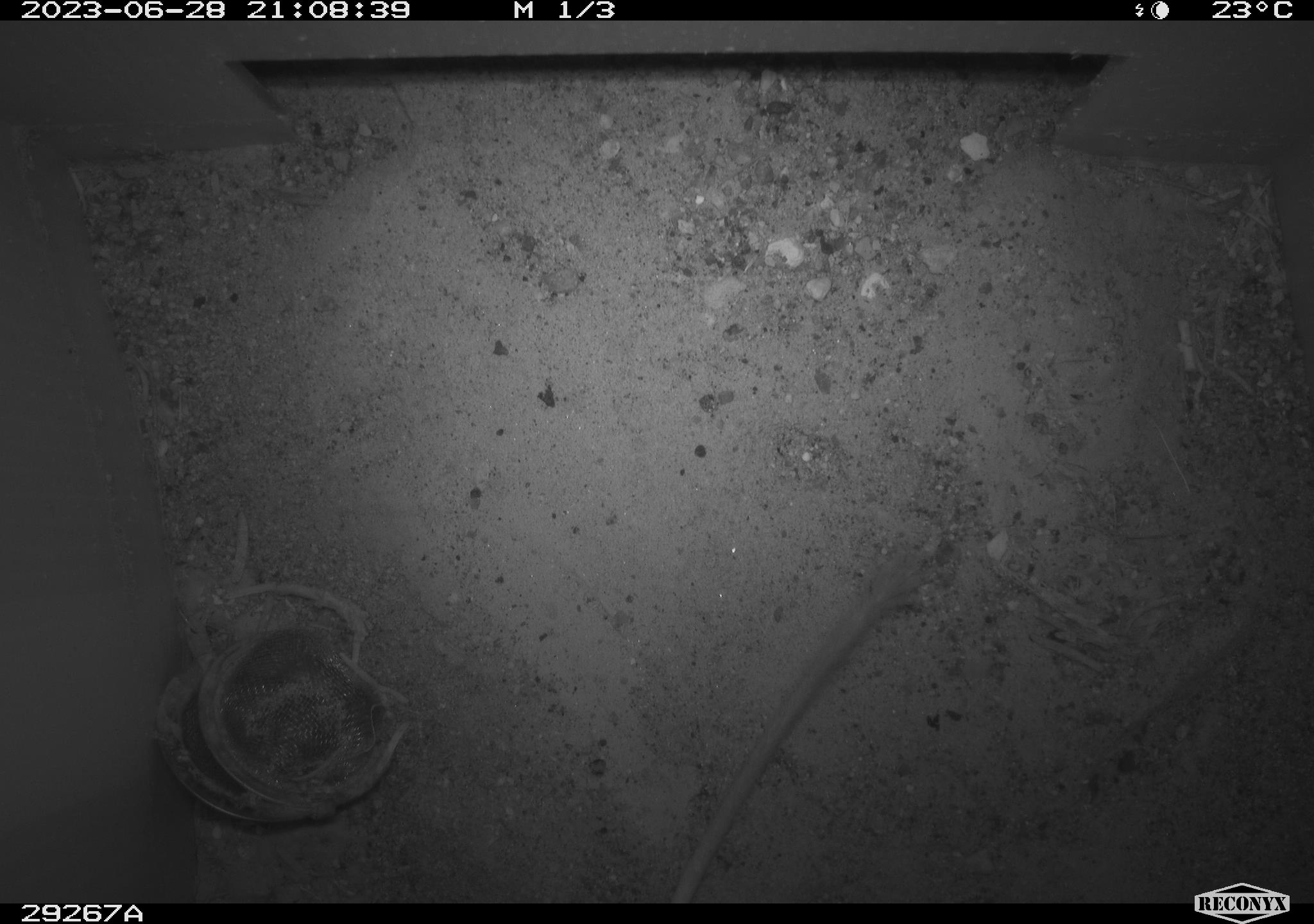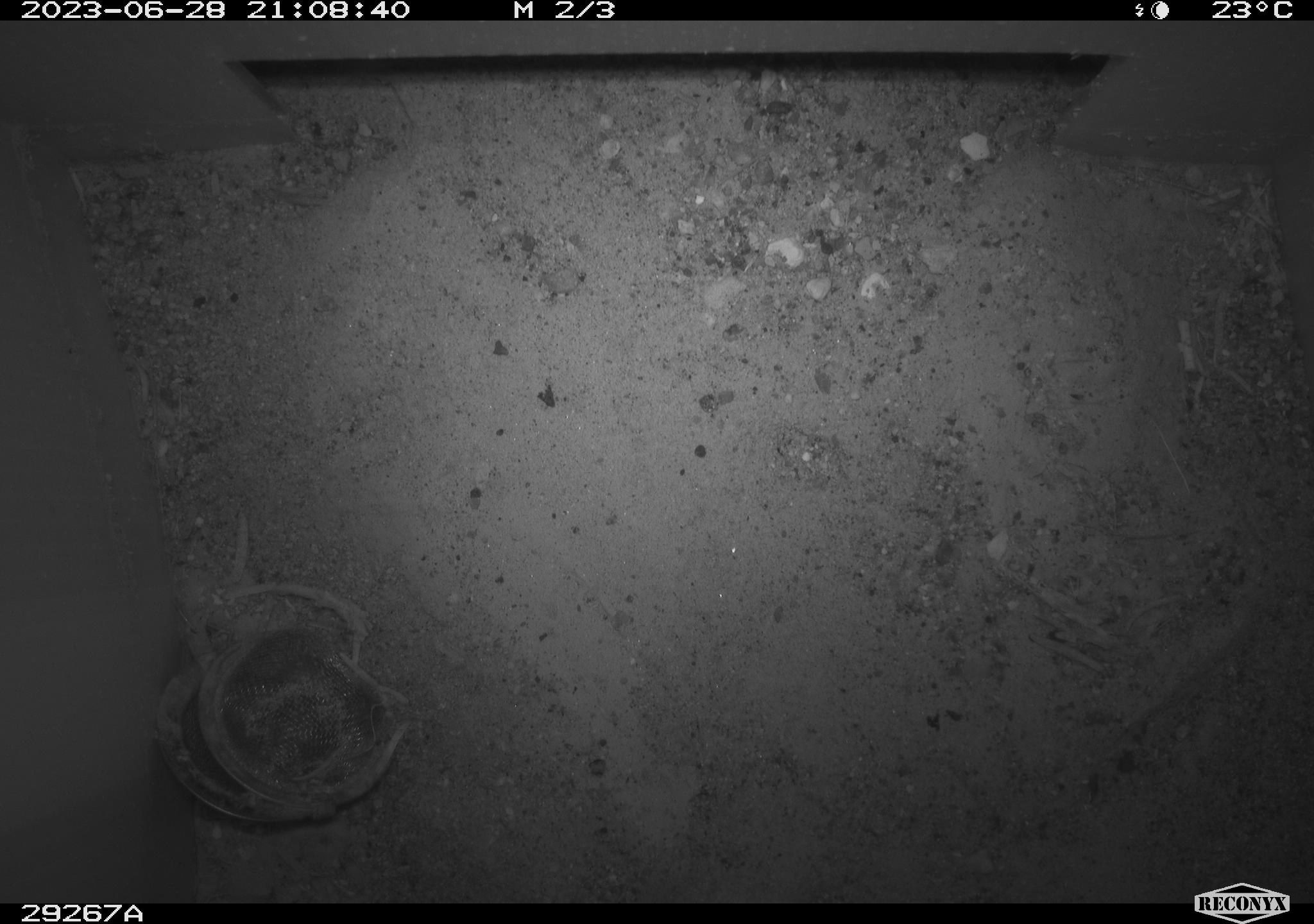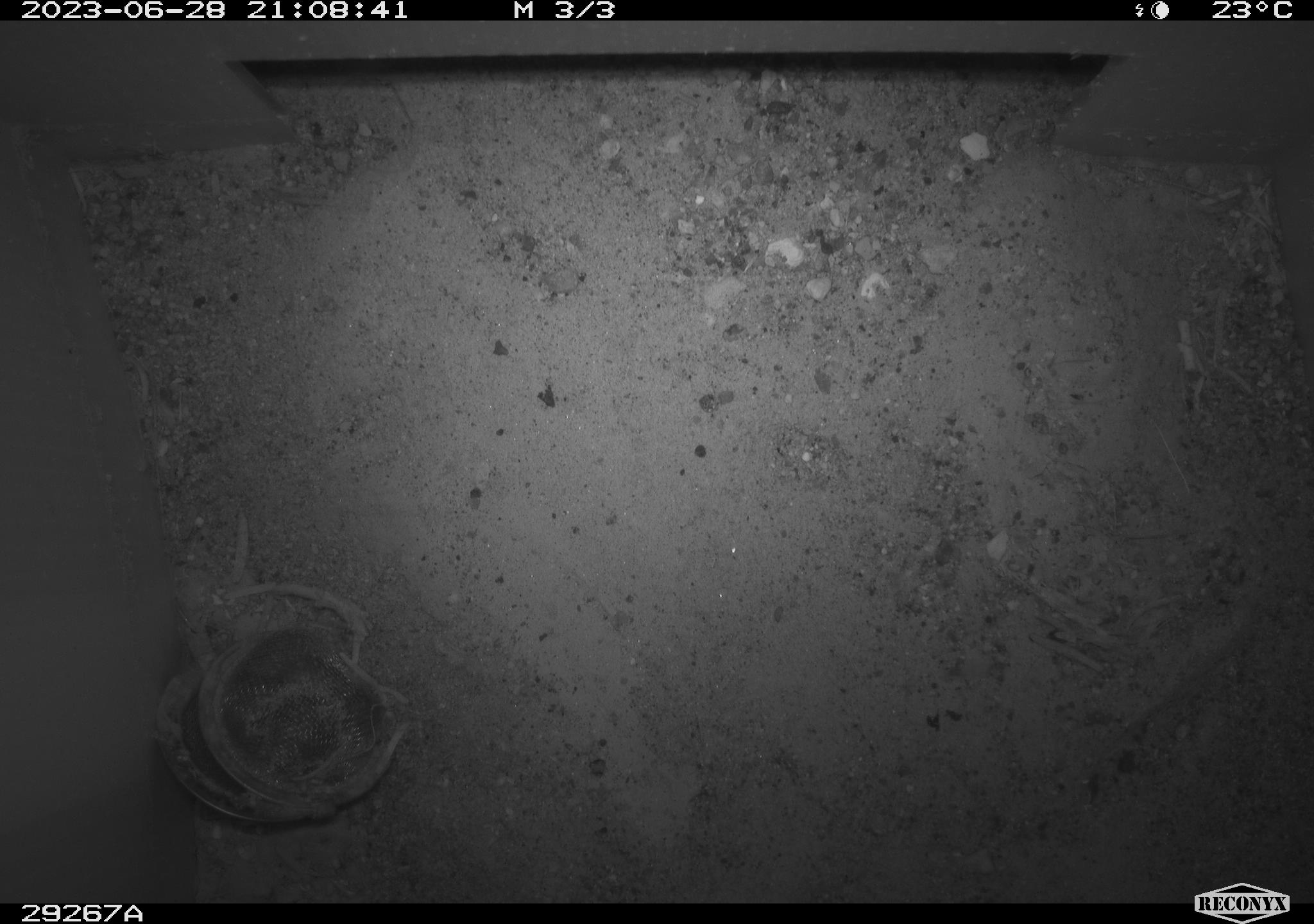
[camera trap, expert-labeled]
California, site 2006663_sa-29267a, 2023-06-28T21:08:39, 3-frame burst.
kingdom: Animalia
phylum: Chordata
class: Mammalia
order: Rodentia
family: Heteromyidae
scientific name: Heteromyidae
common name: kangaroo rats and pocket mice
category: heteromyidae family